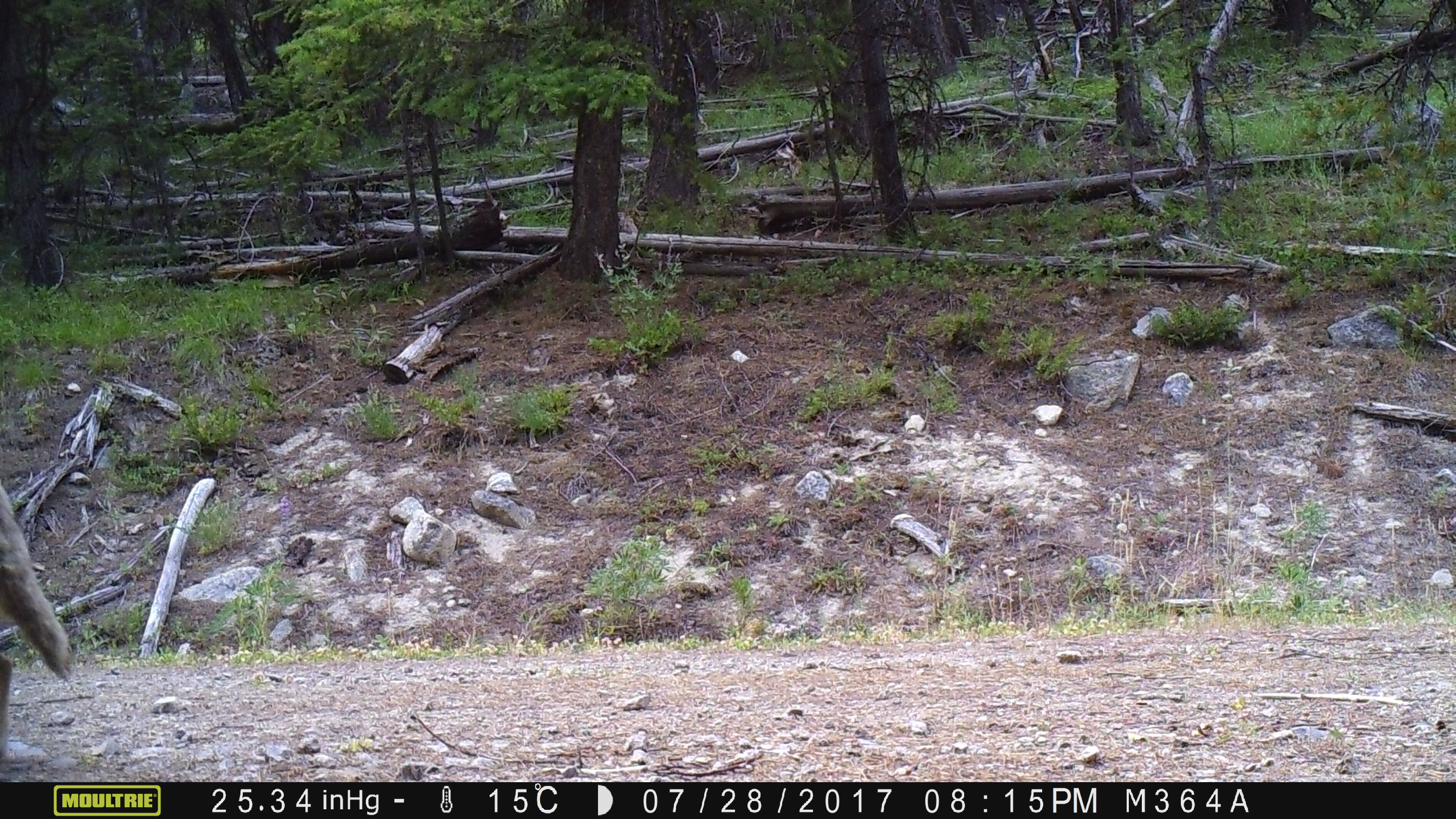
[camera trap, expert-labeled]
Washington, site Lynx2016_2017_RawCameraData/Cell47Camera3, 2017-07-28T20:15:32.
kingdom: Animalia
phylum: Chordata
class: Mammalia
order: Carnivora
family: Canidae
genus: Canis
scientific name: Canis latrans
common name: coyote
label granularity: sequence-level